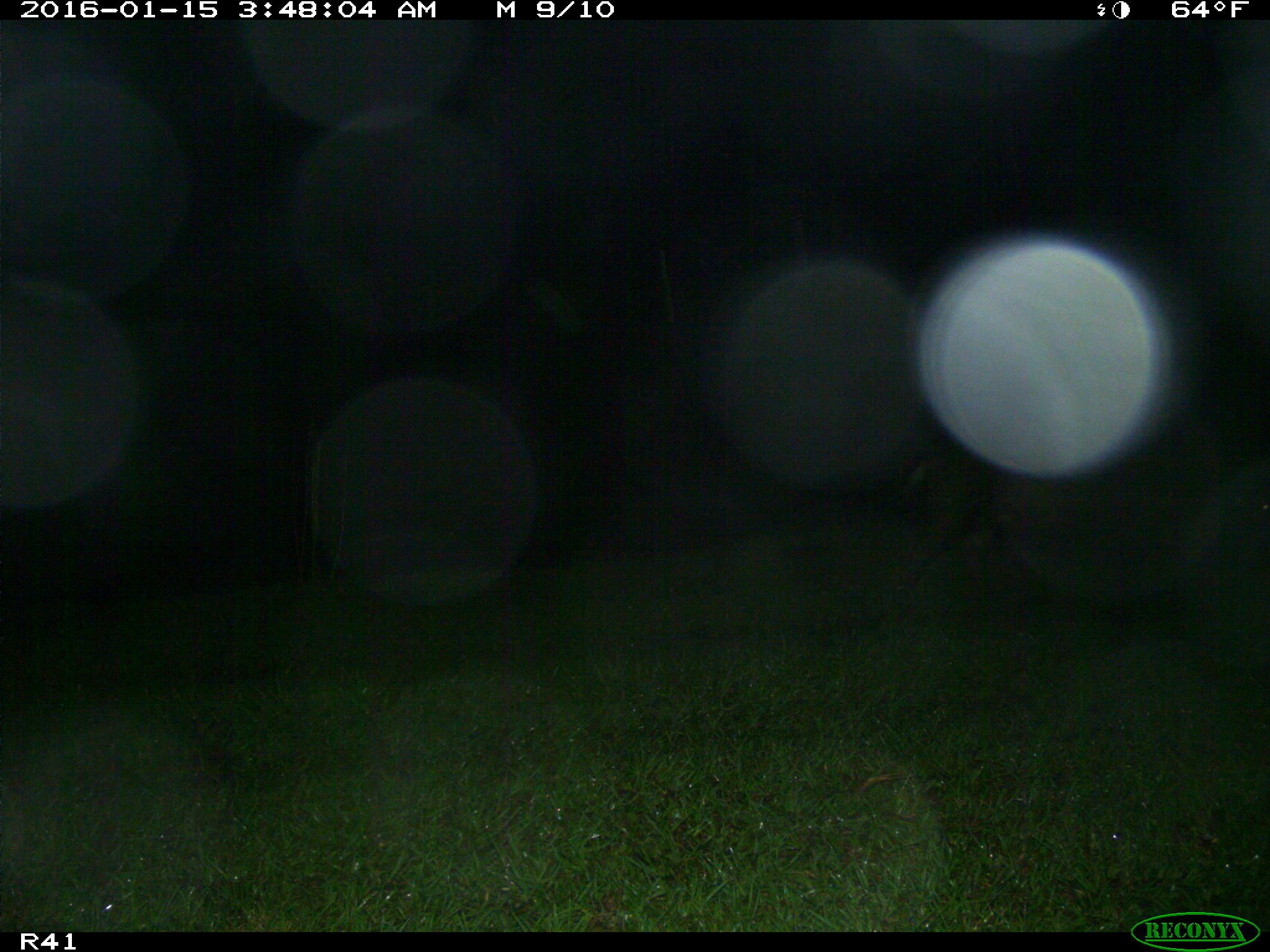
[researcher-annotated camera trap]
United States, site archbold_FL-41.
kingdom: Animalia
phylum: Chordata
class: Mammalia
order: Artiodactyla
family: Suidae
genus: Sus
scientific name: Sus scrofa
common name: wild boar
Sus scrofa (wild boar).